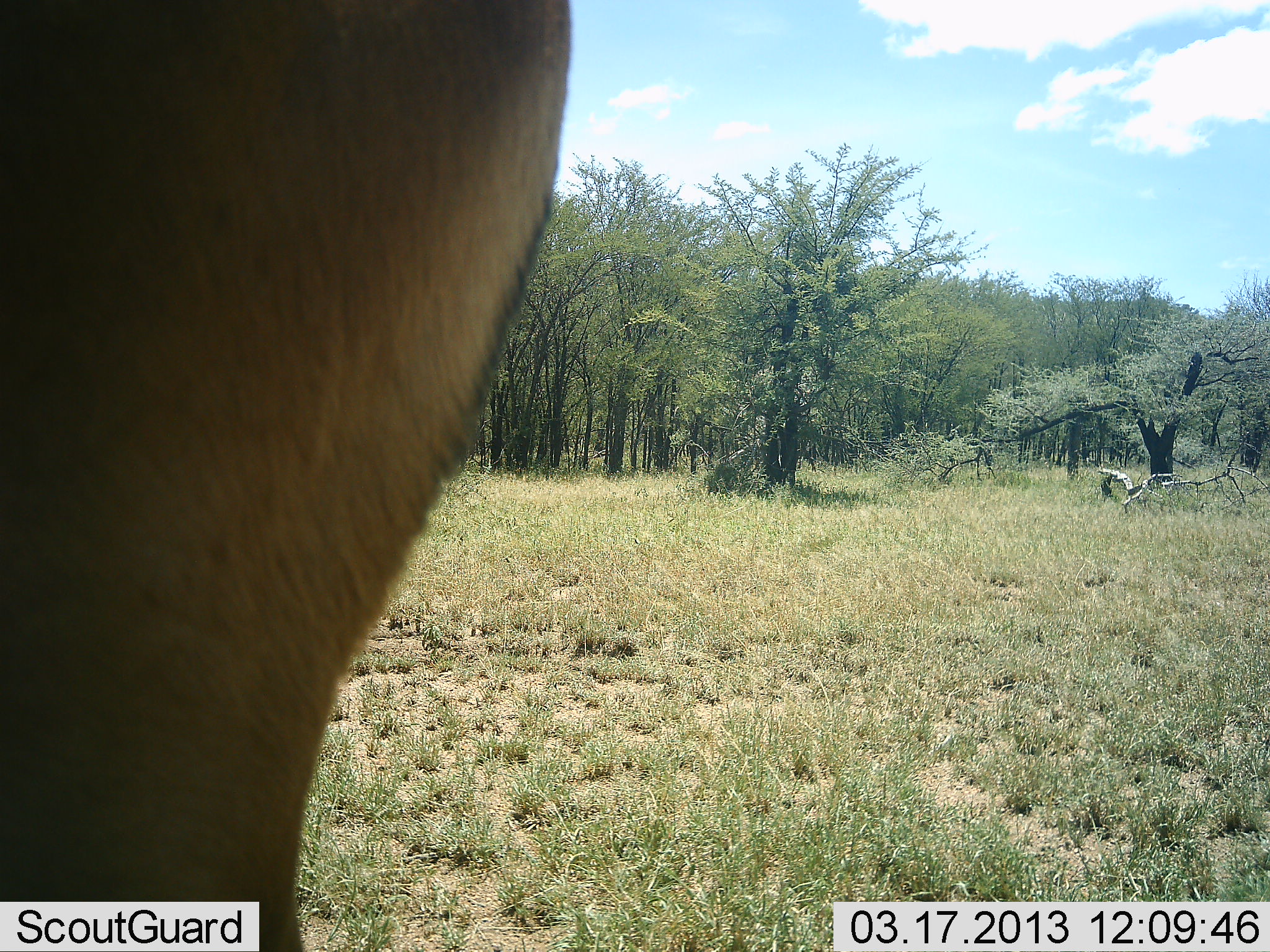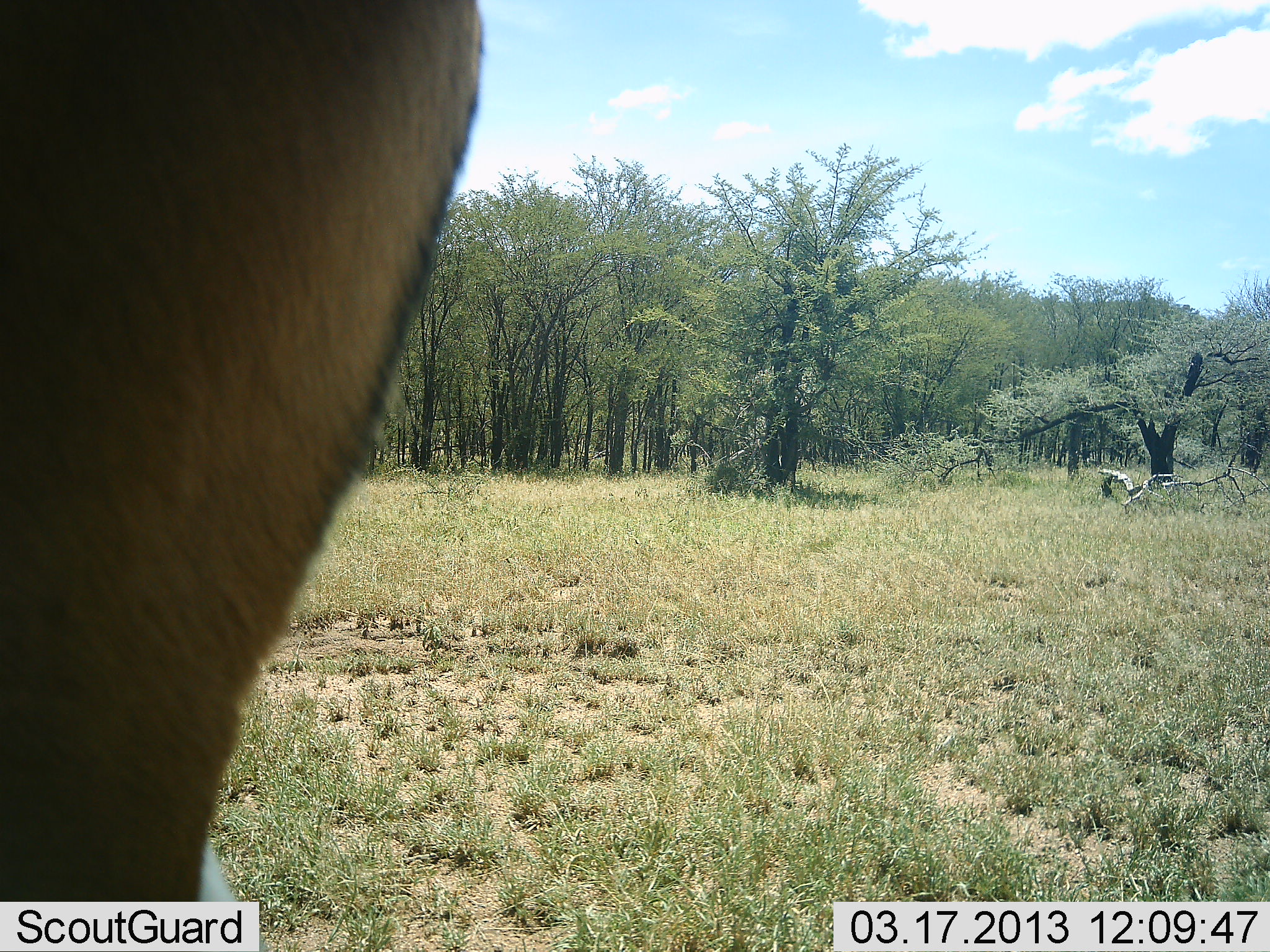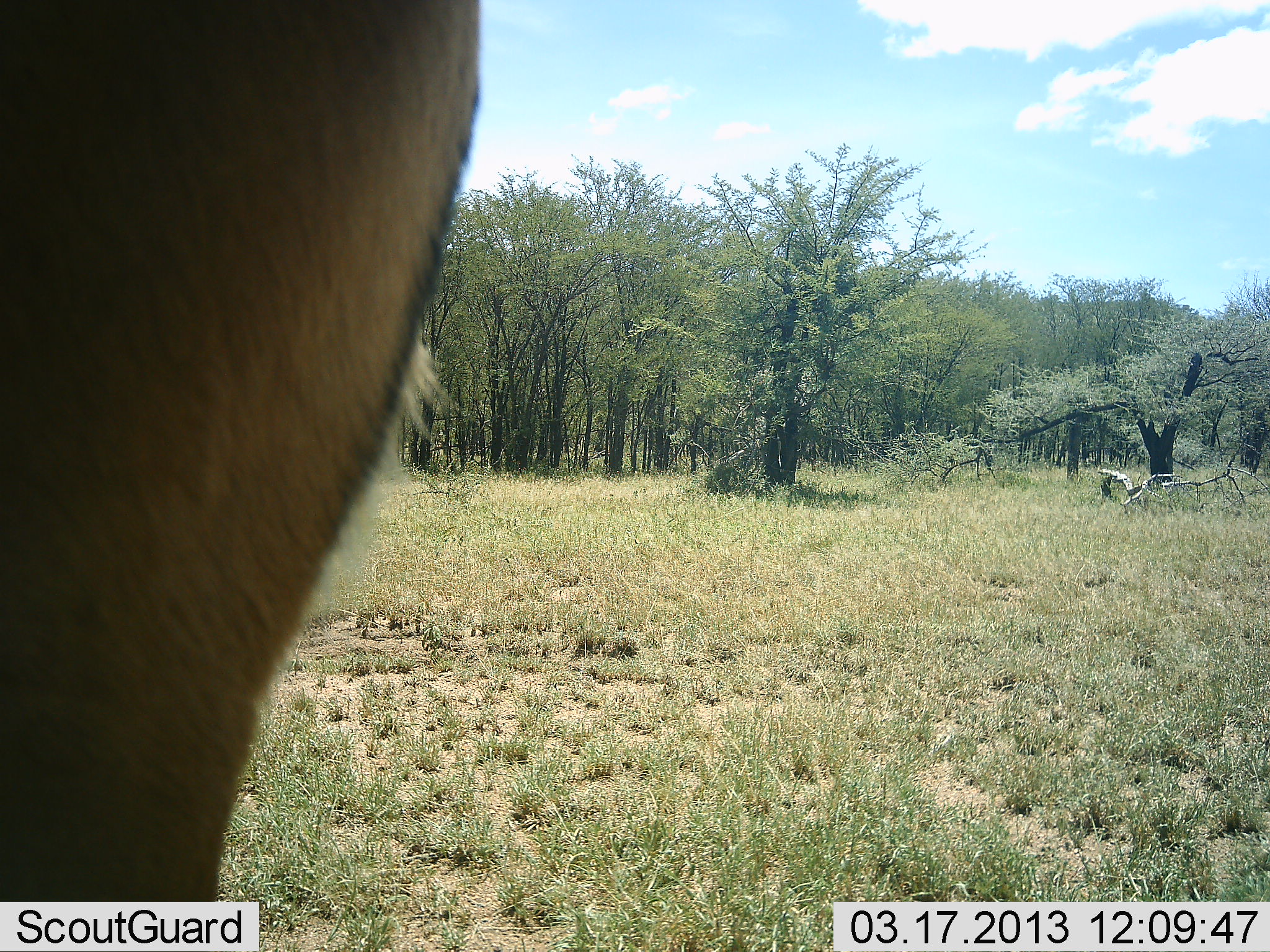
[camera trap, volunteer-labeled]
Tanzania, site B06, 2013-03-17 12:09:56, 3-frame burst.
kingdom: Animalia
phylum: Chordata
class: Mammalia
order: Artiodactyla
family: Bovidae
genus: Aepyceros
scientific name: Aepyceros melampus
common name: impala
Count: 1.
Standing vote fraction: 94%.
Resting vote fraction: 0%.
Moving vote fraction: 6%.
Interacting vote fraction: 0%.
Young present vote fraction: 0%.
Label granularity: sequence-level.